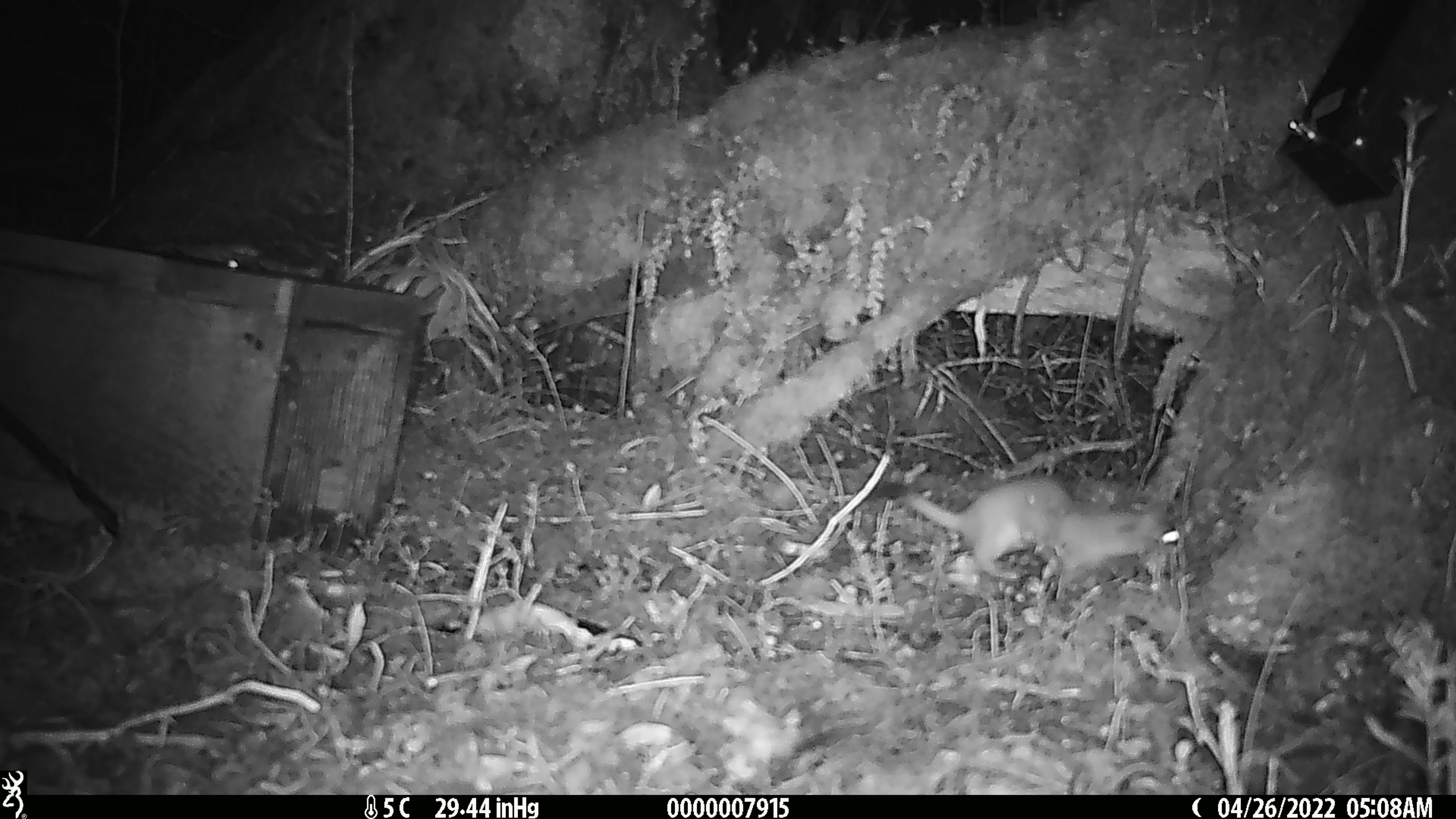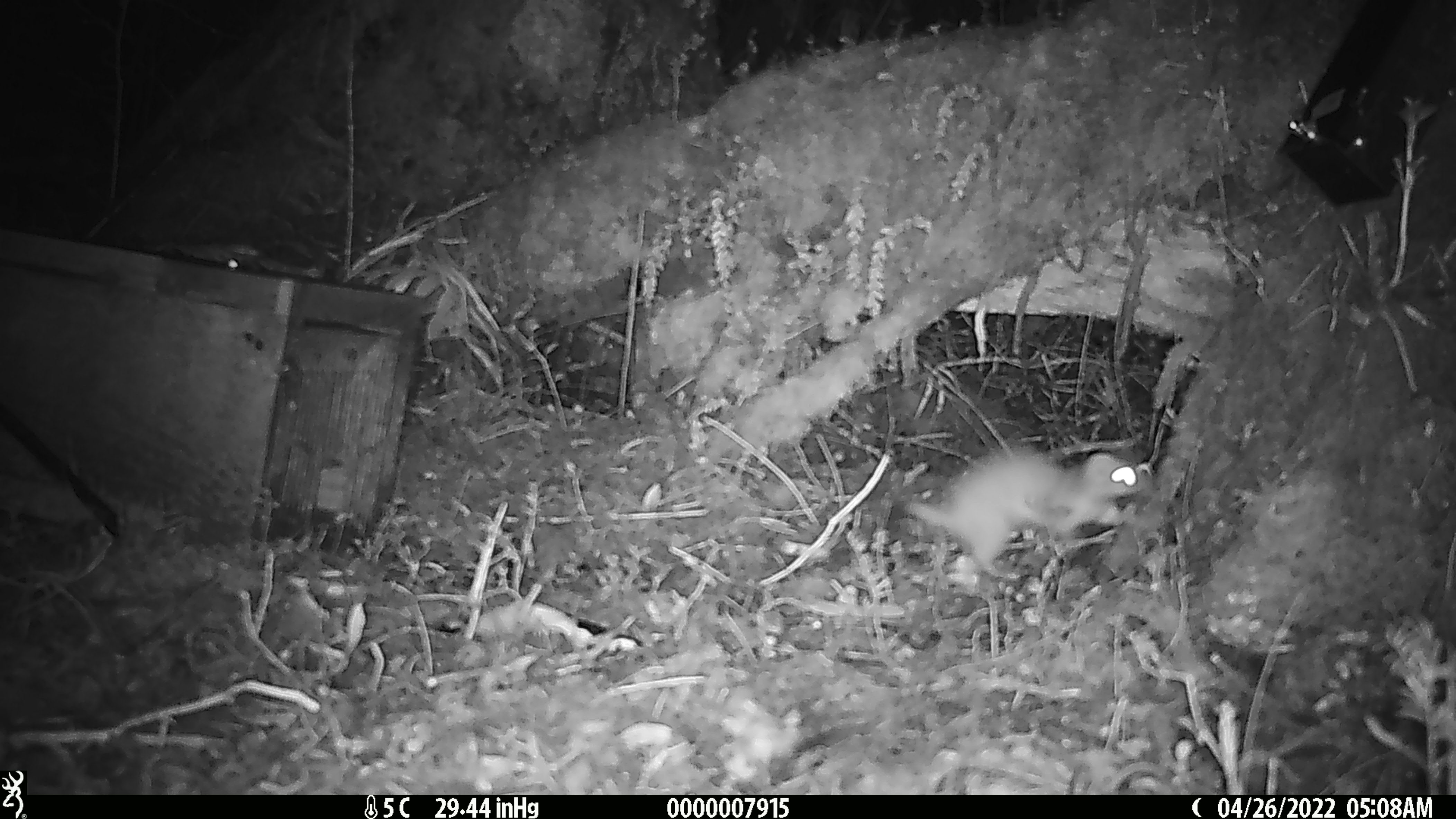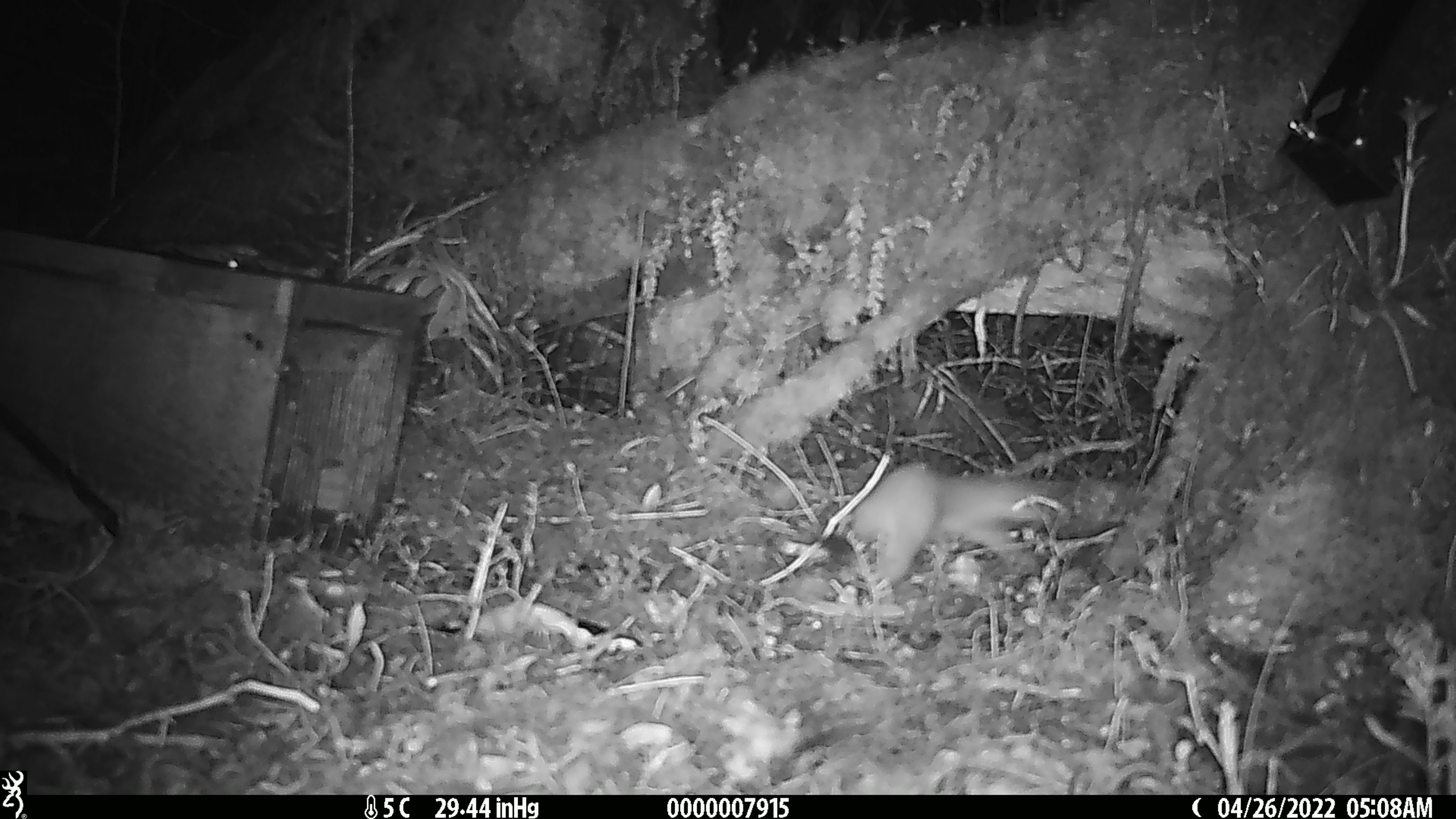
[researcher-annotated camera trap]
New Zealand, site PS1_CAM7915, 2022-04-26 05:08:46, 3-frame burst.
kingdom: Animalia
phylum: Chordata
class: Mammalia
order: Carnivora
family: Mustelidae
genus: Mustela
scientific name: Mustela erminea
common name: stoat